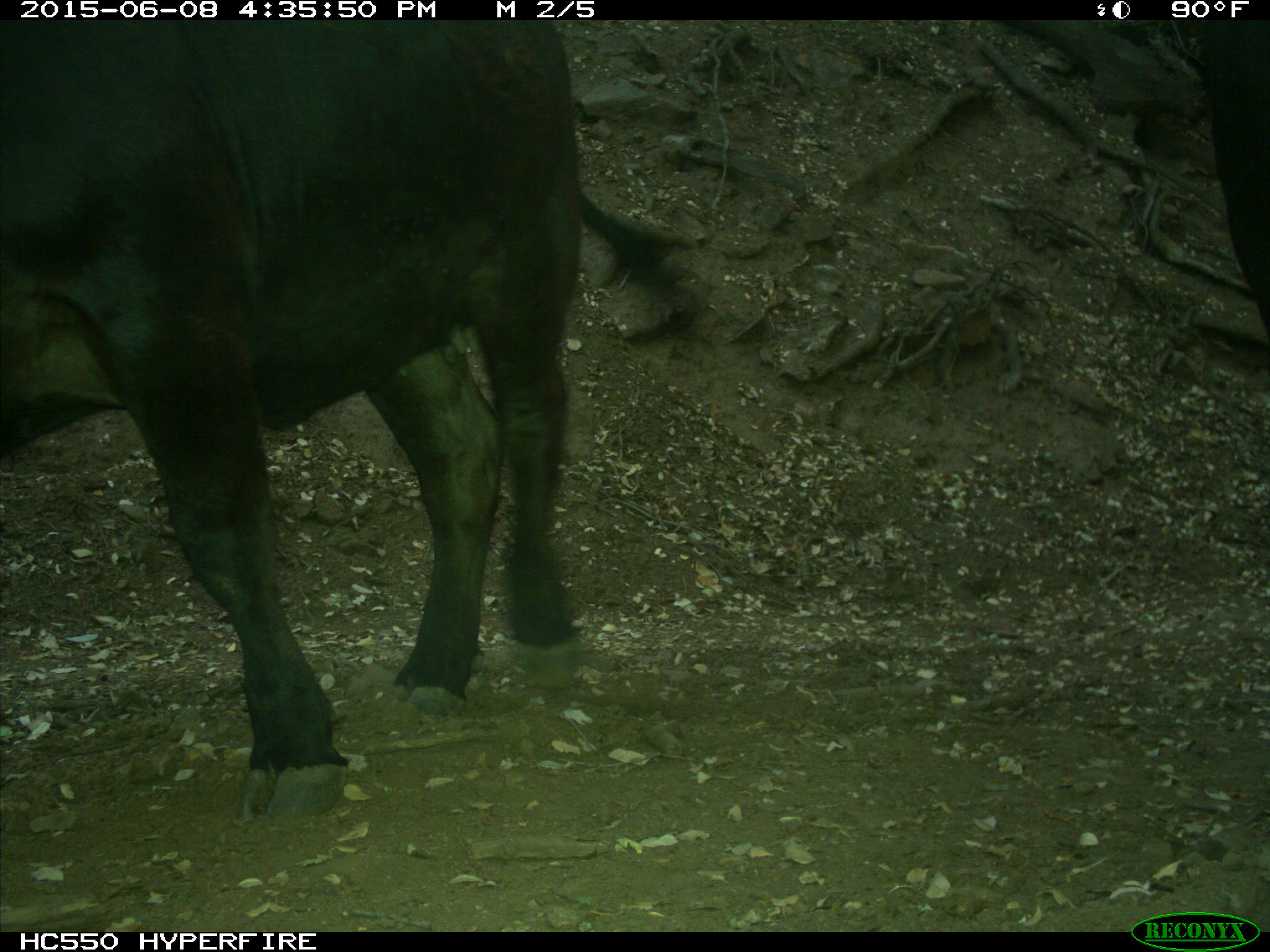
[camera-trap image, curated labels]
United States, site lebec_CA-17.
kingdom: Animalia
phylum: Chordata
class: Mammalia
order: Artiodactyla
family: Bovidae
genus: Bos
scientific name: Bos taurus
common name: domestic cow